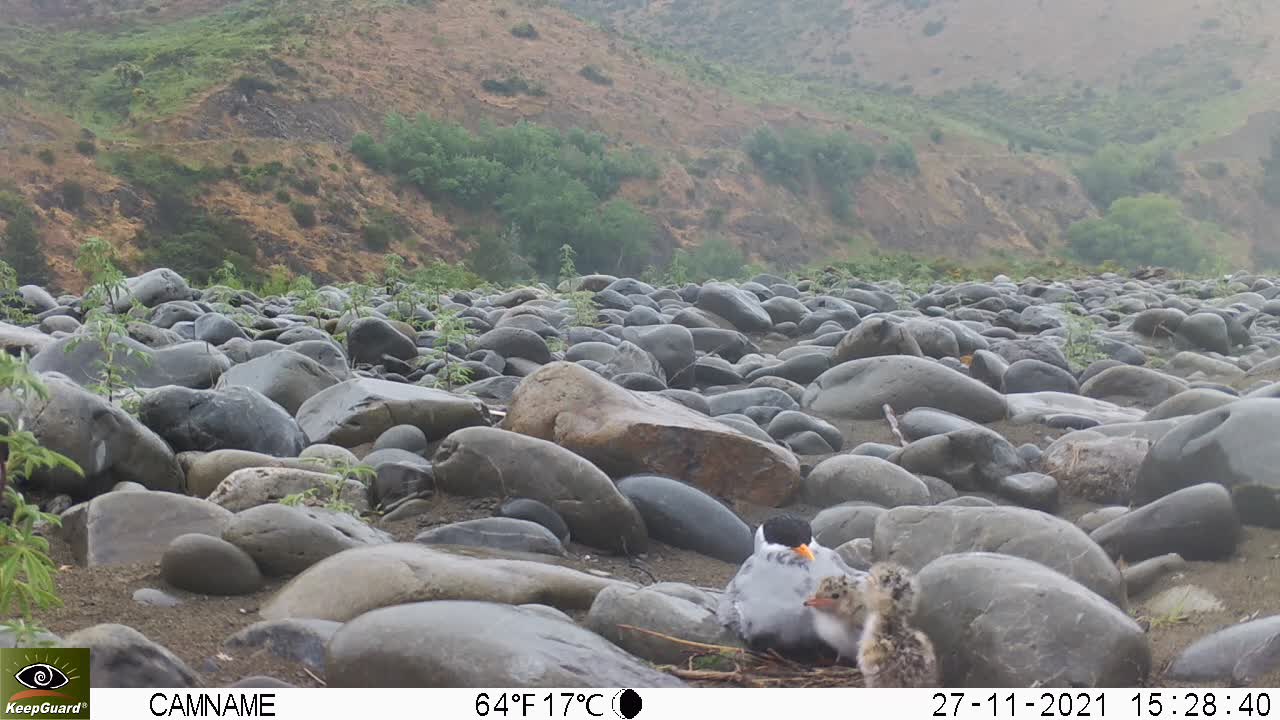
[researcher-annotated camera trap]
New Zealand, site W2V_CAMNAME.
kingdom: Animalia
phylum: Chordata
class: Aves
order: Charadriiformes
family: Laridae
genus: Chlidonias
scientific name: Chlidonias albostriatus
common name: black-fronted tern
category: black fronted tern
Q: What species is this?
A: Black fronted tern (black-fronted tern) (Chlidonias albostriatus).